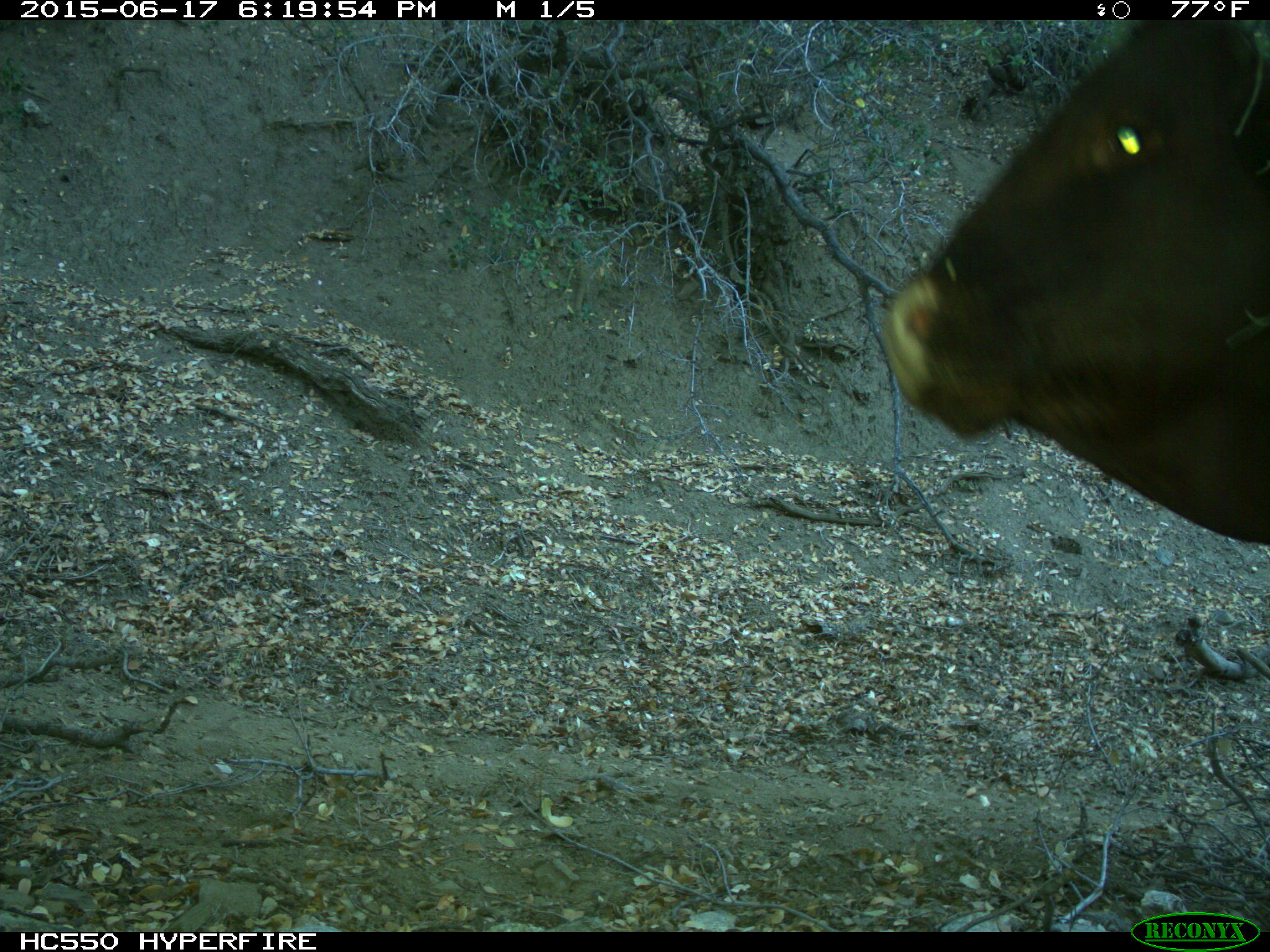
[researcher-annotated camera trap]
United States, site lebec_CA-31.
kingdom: Animalia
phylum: Chordata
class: Mammalia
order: Artiodactyla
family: Bovidae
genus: Bos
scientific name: Bos taurus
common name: domestic cow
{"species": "Bos taurus (domestic cow)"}